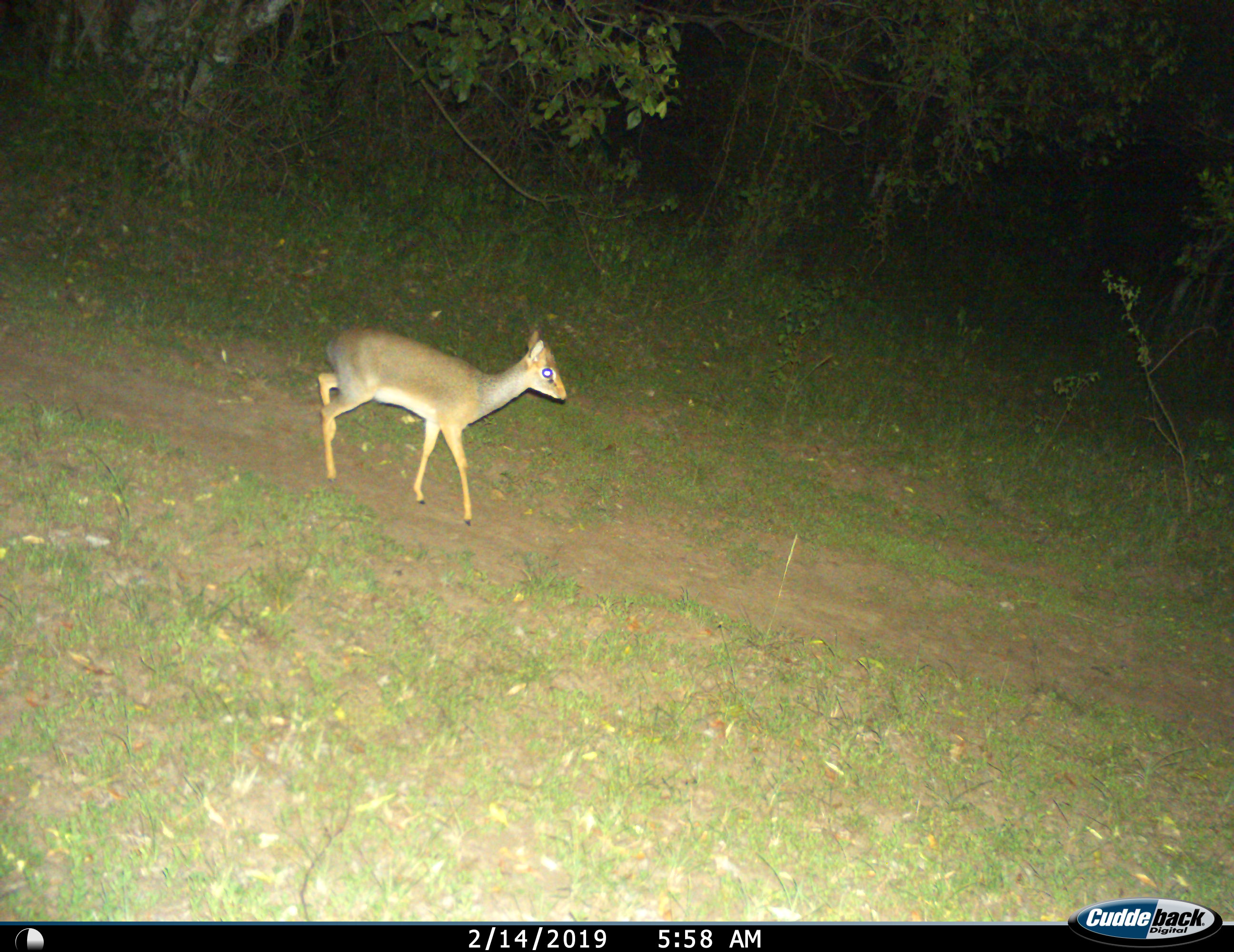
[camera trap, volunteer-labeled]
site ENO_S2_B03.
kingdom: Animalia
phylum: Chordata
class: Mammalia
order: Artiodactyla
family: Bovidae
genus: Madoqua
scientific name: Madoqua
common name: dik-dik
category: dikdik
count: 1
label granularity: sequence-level